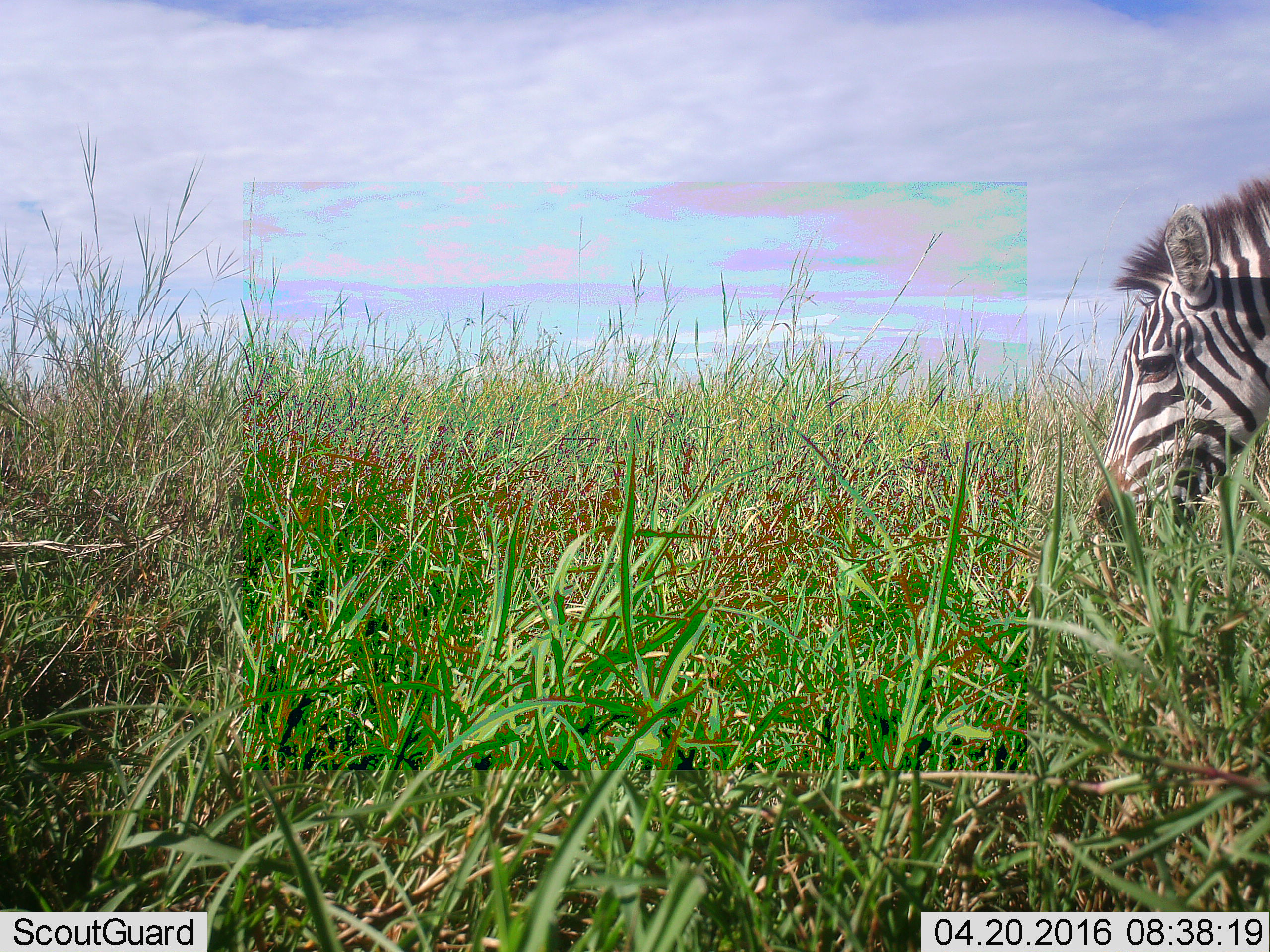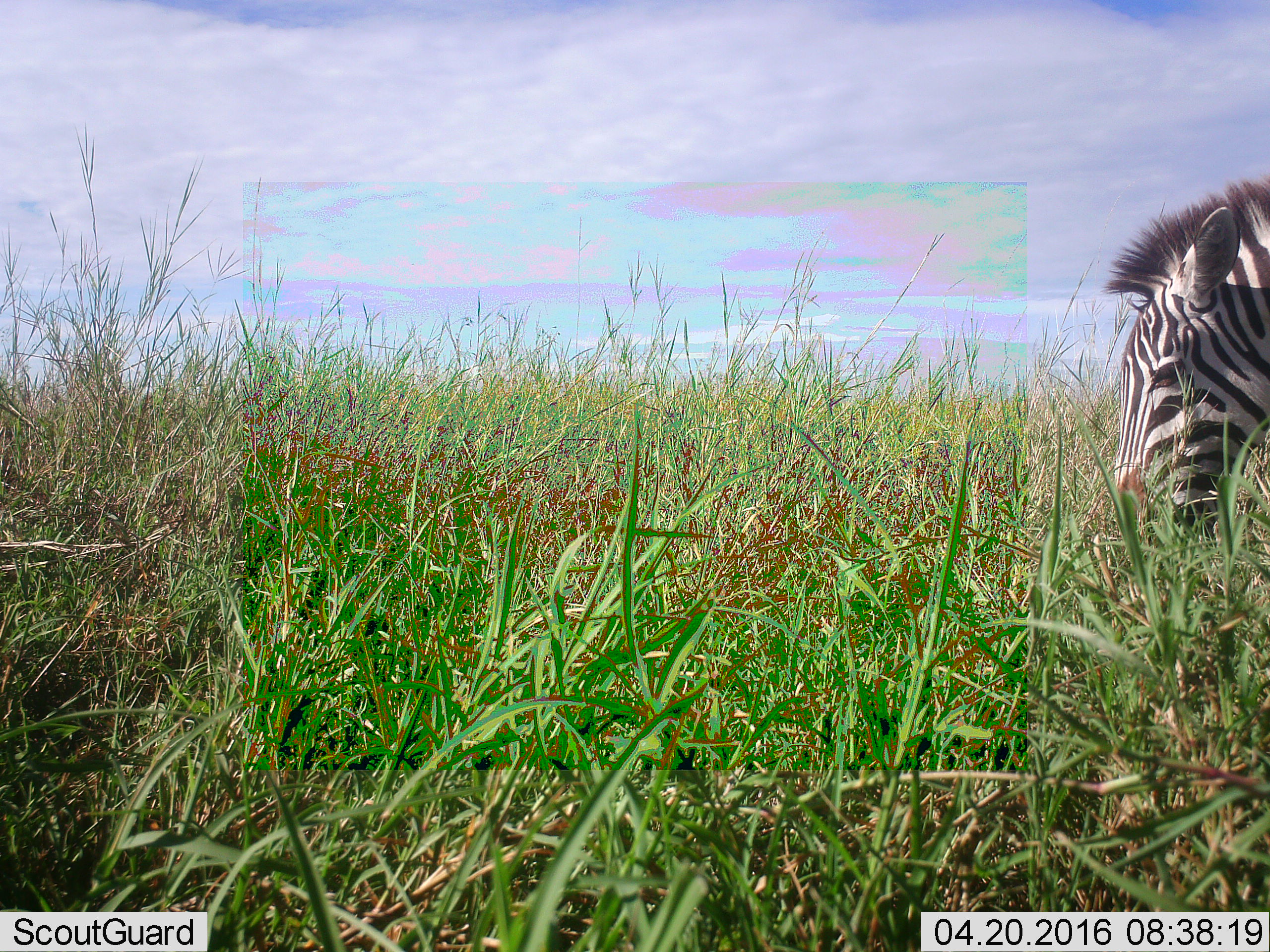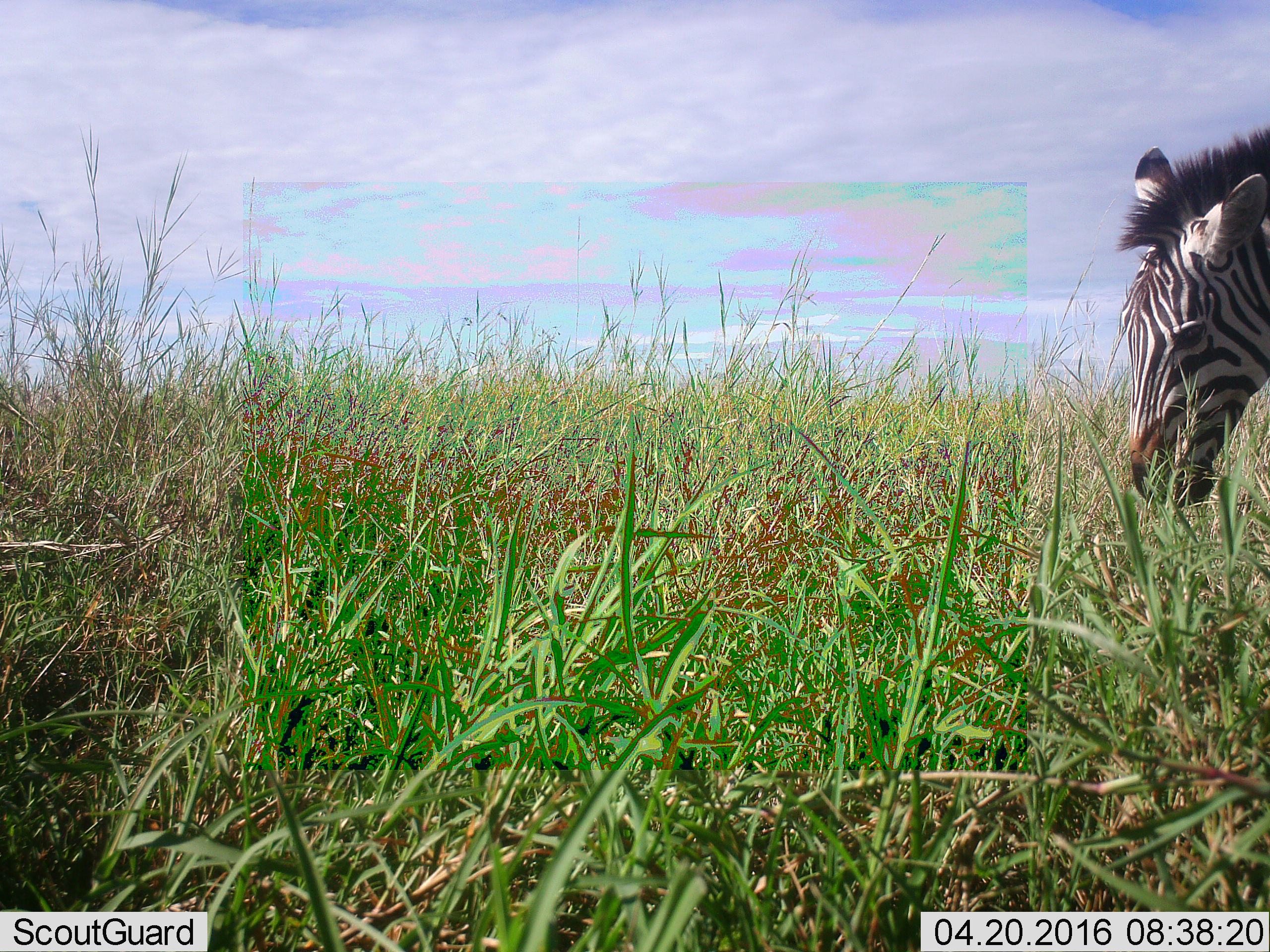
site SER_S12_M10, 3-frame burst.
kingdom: Animalia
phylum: Chordata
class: Mammalia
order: Perissodactyla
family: Equidae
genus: Equus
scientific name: Equus quagga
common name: plains zebra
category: zebraplains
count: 1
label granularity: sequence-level